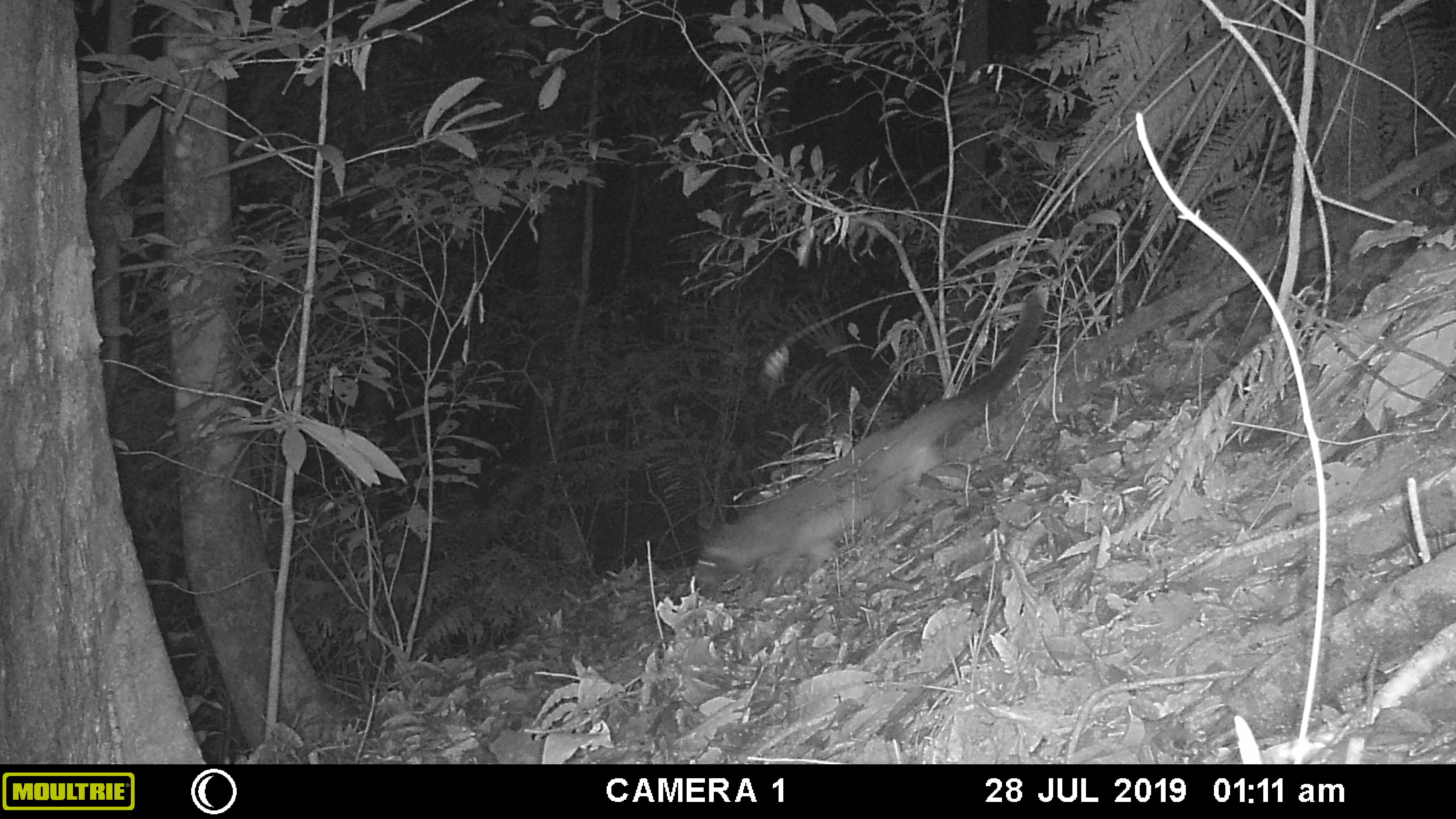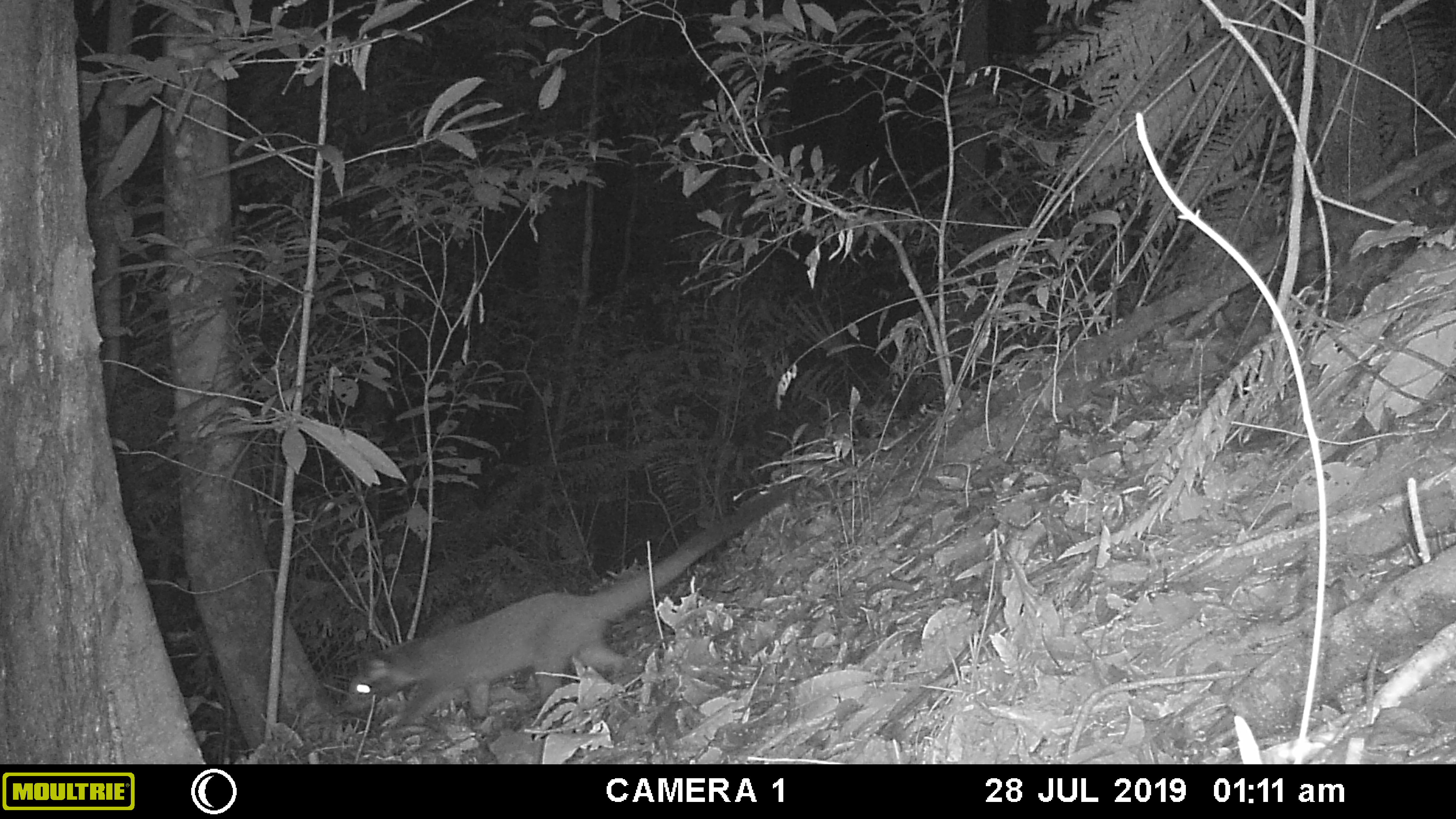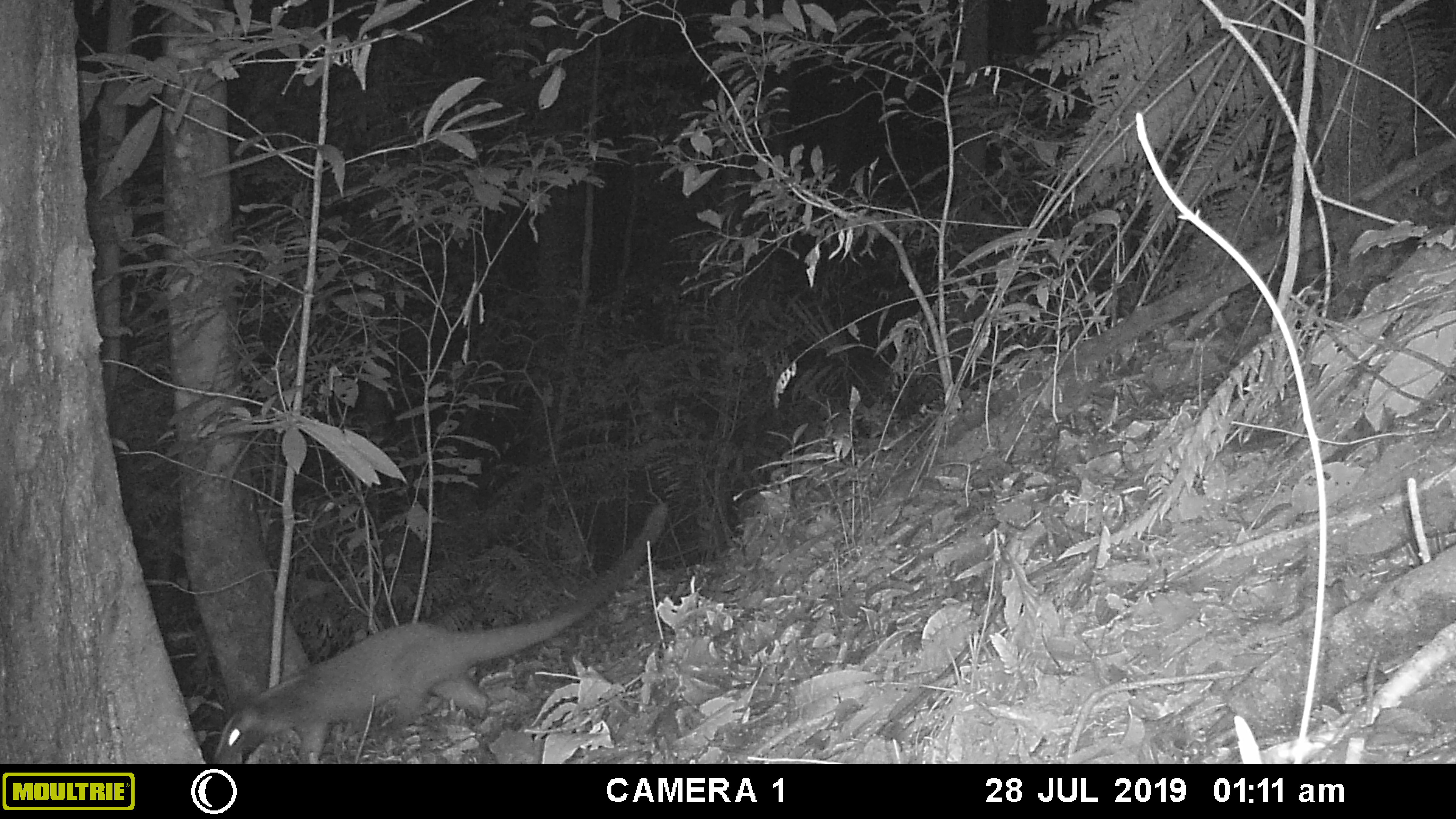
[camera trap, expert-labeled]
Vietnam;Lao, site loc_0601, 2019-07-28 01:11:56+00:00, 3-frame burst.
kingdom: Animalia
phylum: Chordata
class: Mammalia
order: Carnivora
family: Viverridae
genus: Paguma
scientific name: Paguma larvata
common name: masked palm civet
Masked palm civet (Paguma larvata). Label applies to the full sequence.